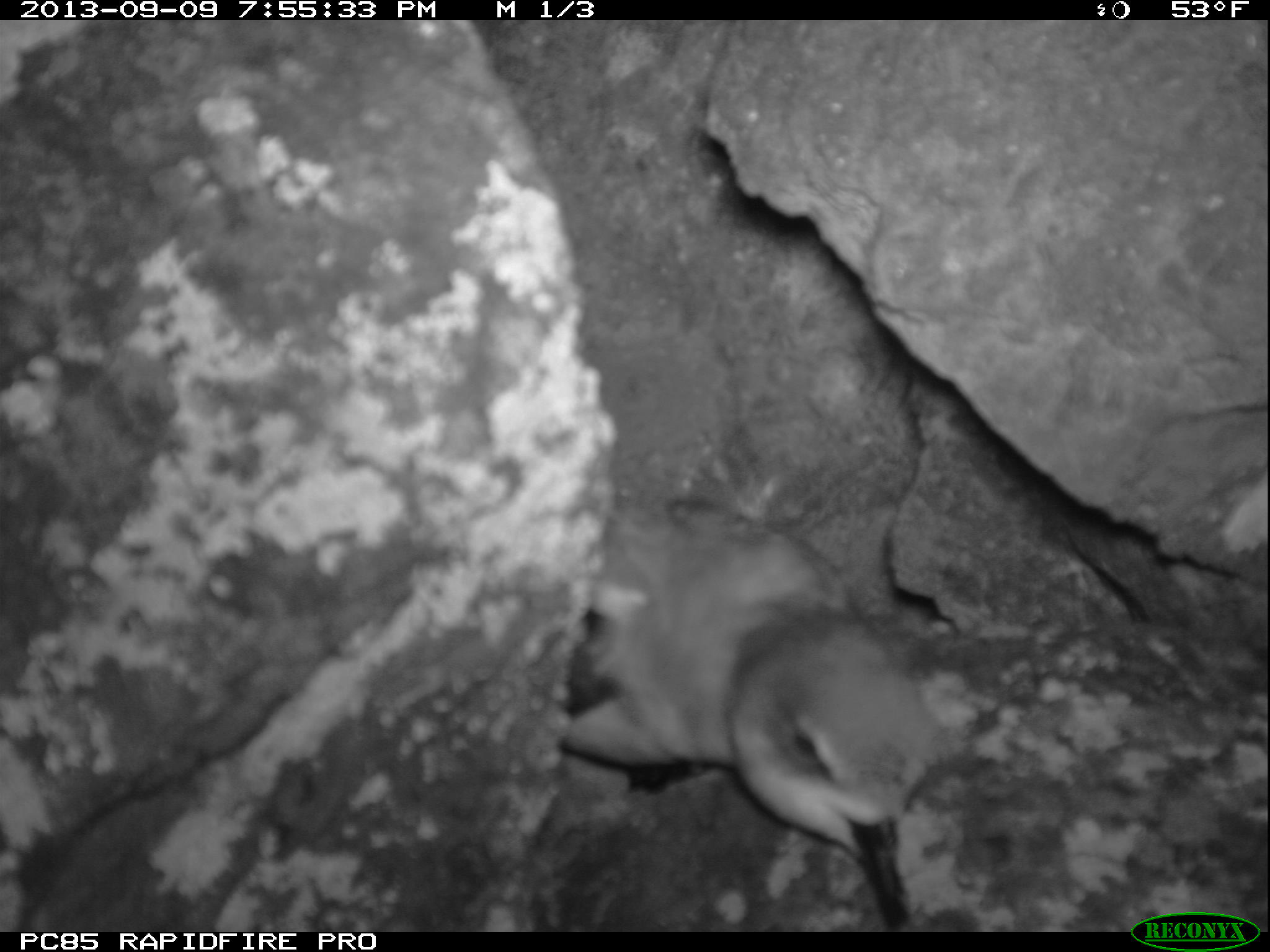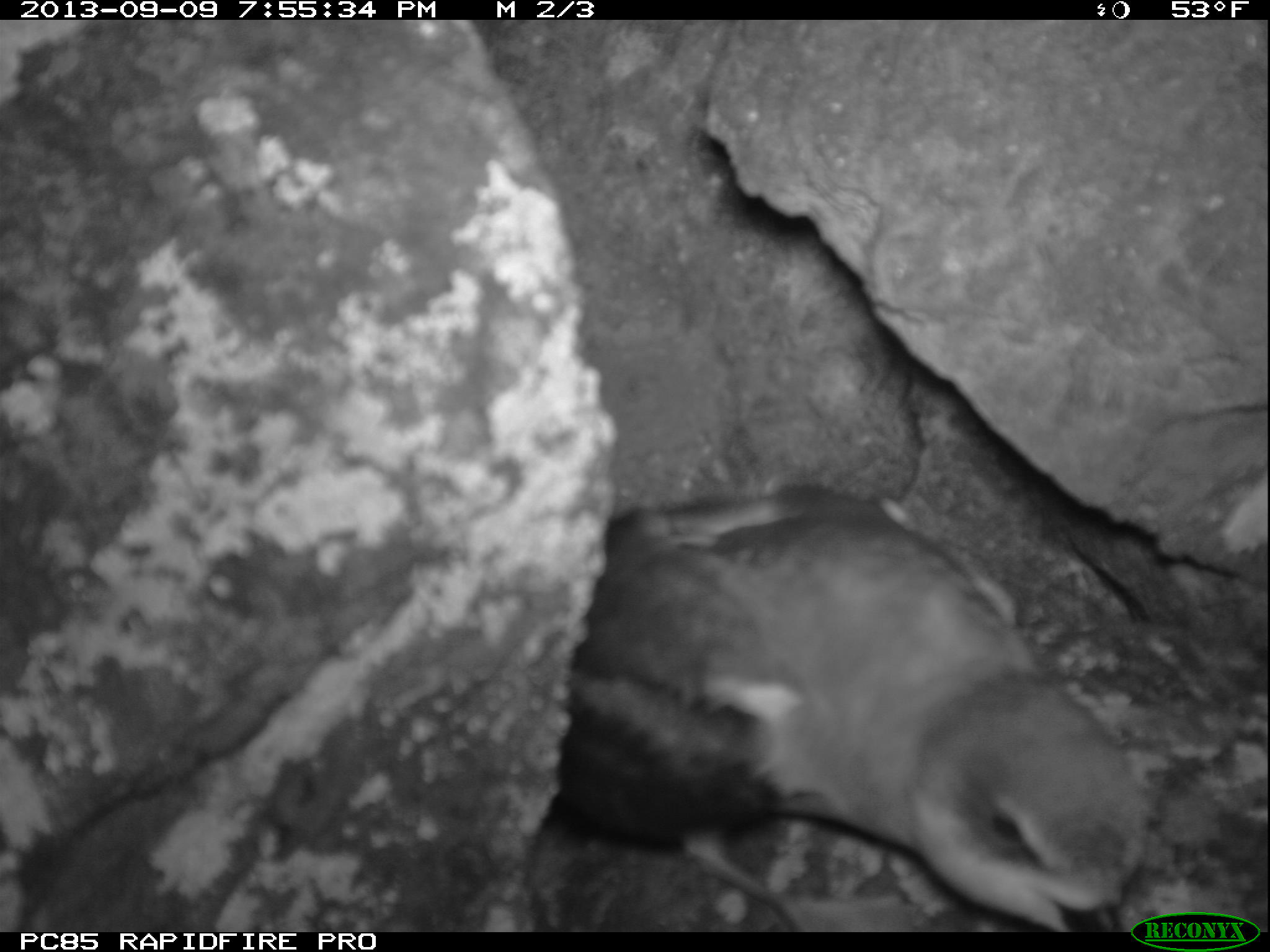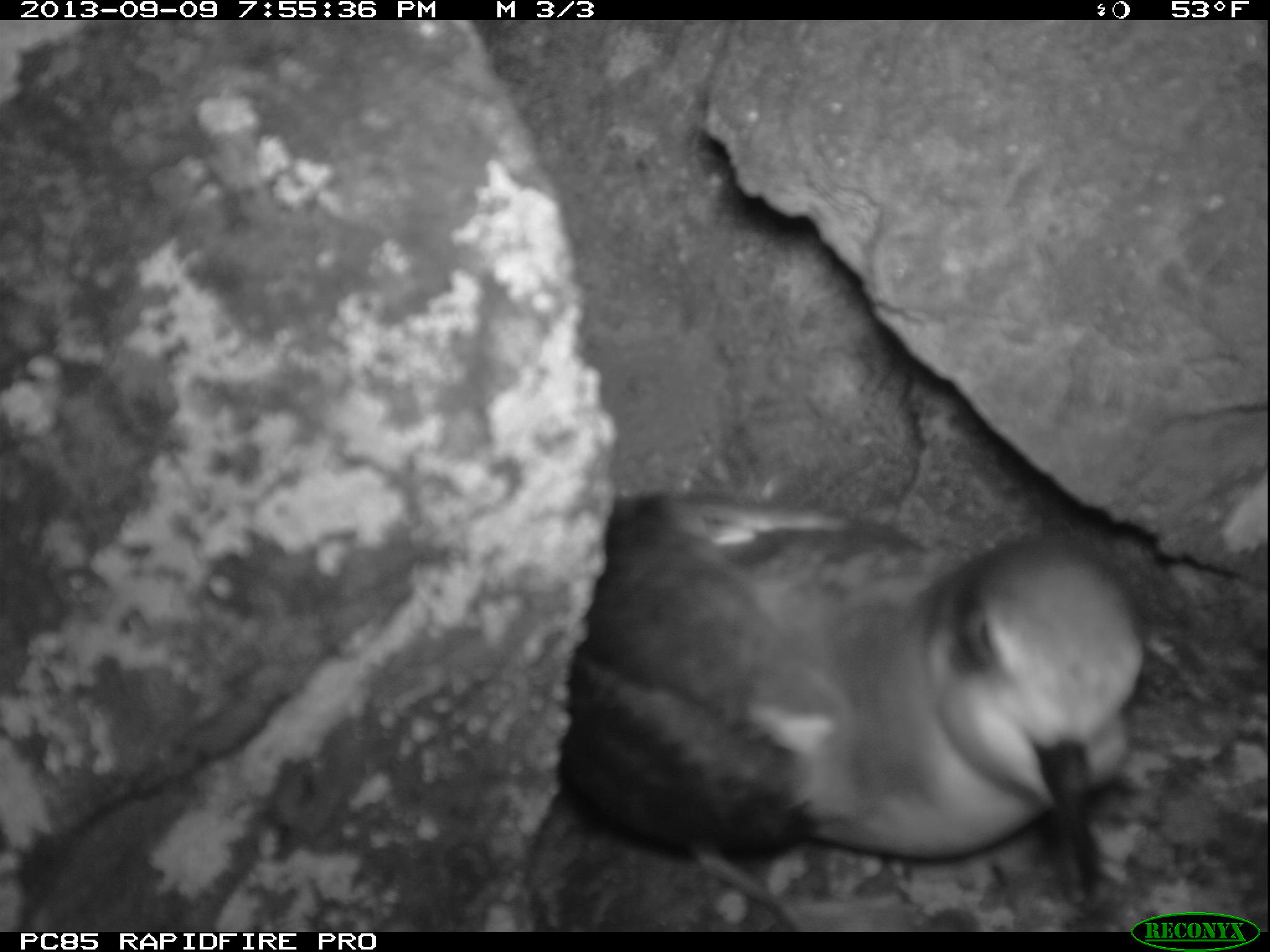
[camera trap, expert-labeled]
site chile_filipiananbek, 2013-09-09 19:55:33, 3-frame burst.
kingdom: Animalia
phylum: Chordata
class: Aves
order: Procellariiformes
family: Procellariidae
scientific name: Procellariidae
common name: petrel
Petrel (Procellariidae).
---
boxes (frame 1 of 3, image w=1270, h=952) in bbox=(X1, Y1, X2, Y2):
petrel: bbox=(546, 485, 941, 925)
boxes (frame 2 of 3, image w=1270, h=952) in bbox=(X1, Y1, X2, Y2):
petrel: bbox=(511, 477, 1153, 930)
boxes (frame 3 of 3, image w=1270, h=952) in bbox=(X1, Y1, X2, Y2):
petrel: bbox=(499, 484, 1152, 929)